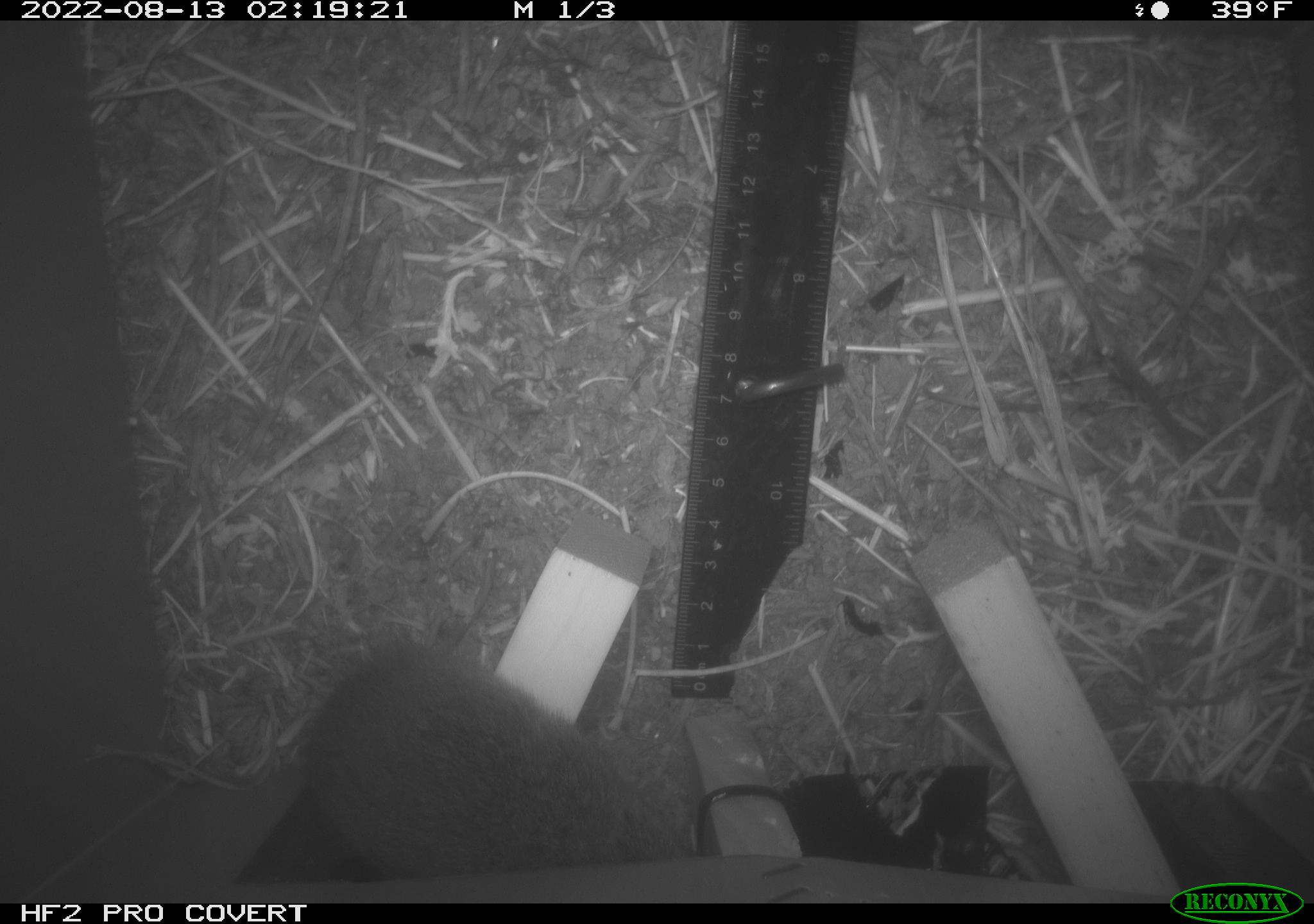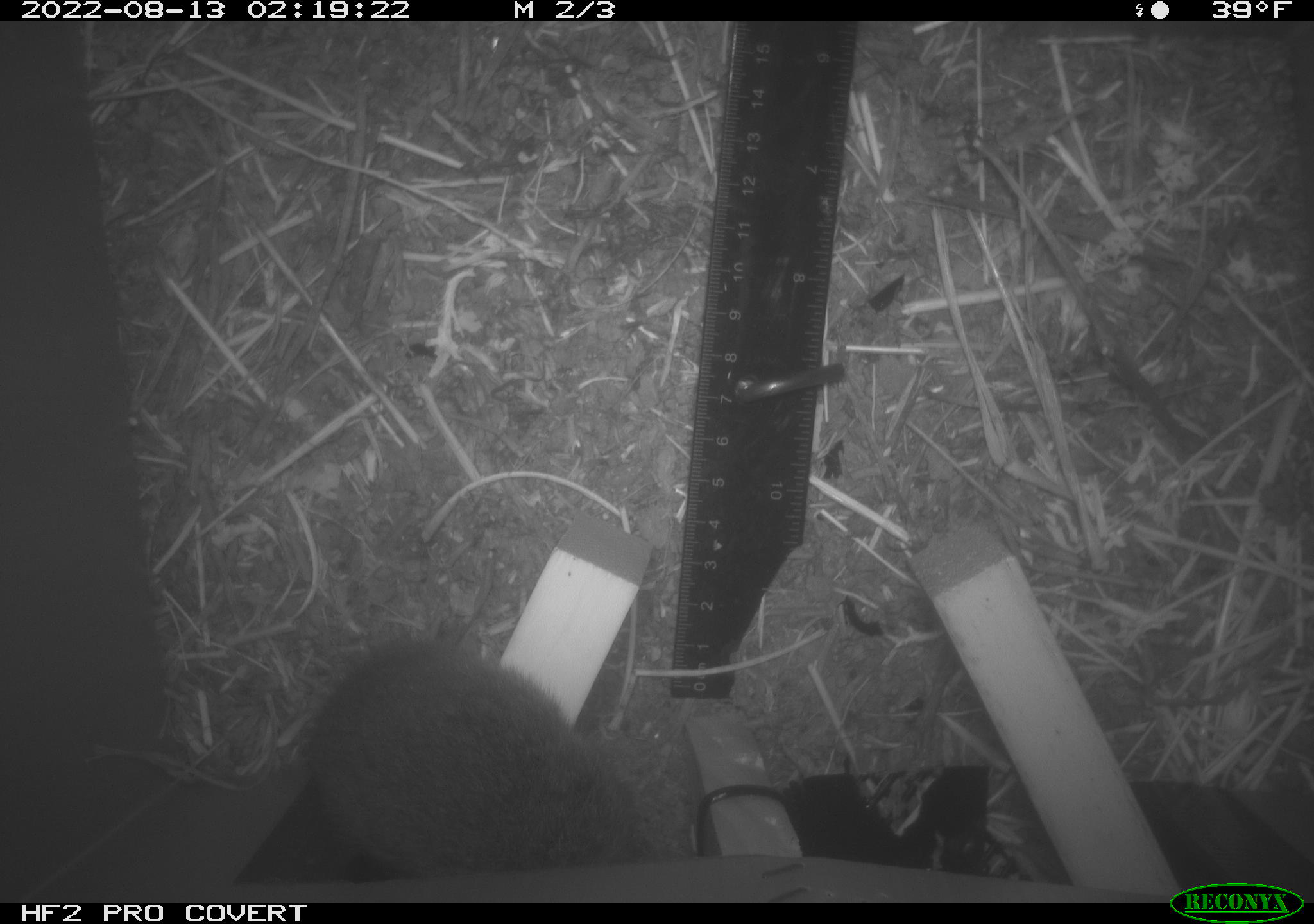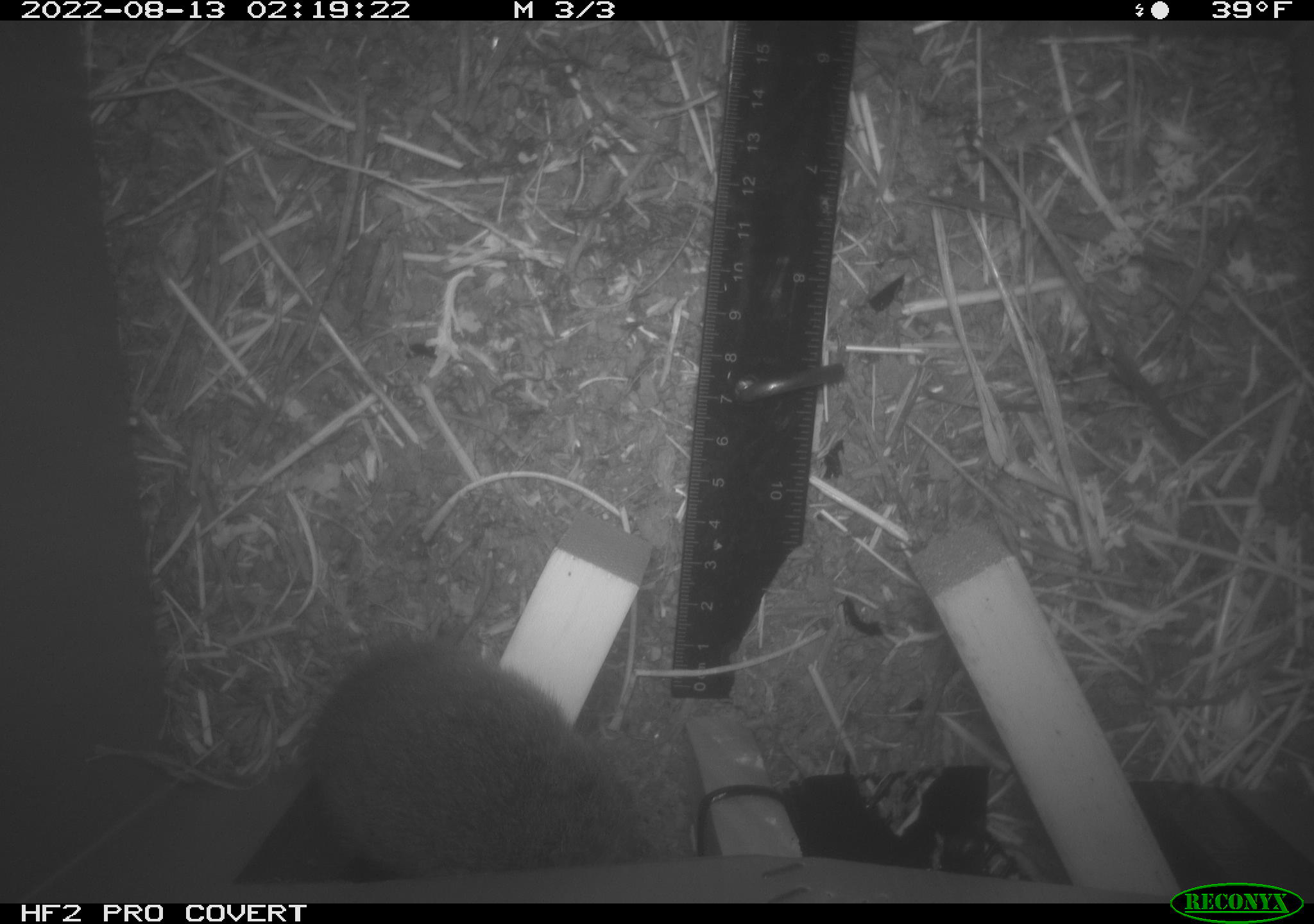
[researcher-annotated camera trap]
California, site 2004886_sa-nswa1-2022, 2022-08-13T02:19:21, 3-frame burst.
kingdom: Animalia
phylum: Chordata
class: Mammalia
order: Rodentia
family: Cricetidae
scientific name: Cricetidae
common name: hamsters, voles, lemmings, and allies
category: cricetidae family